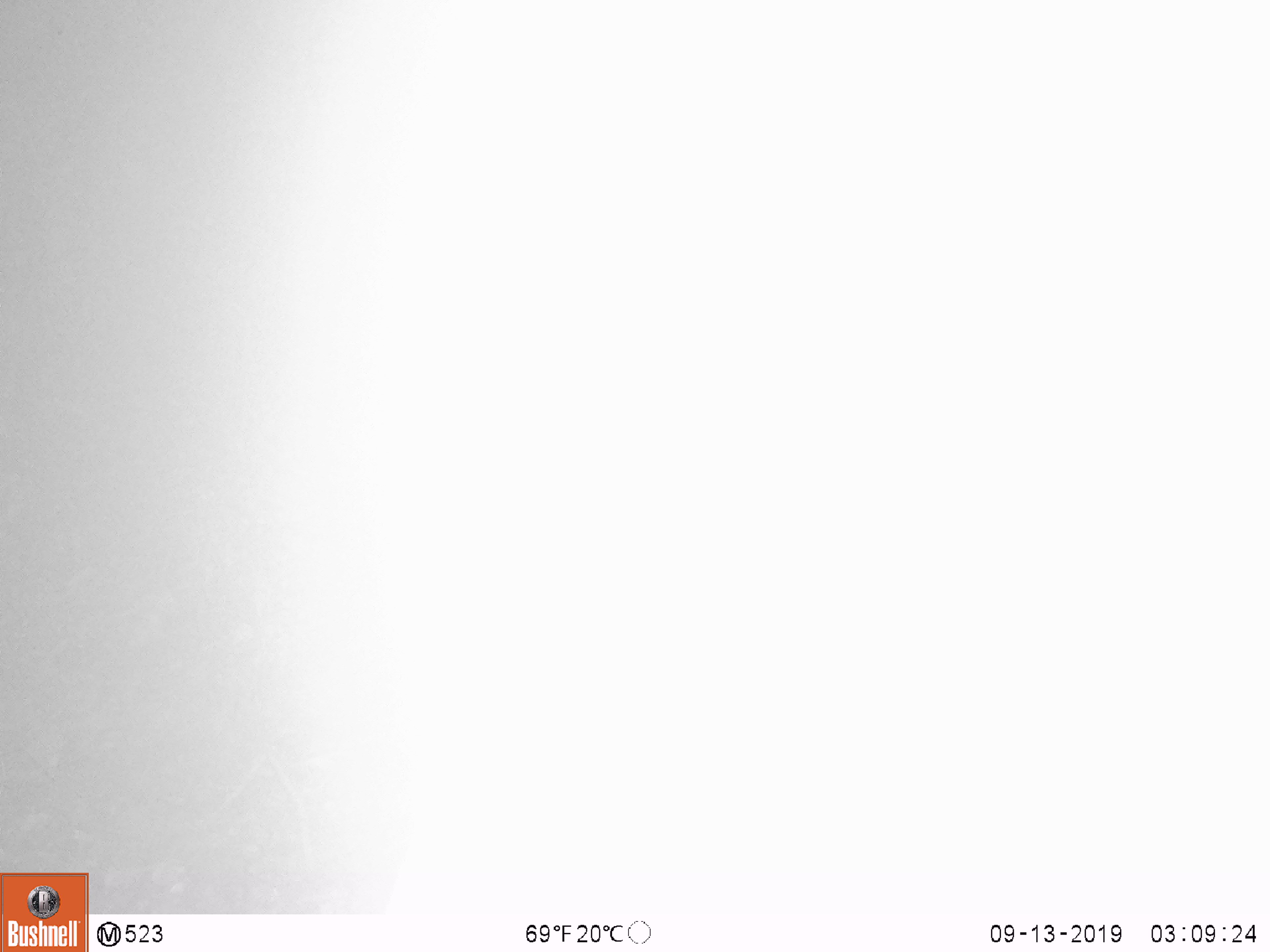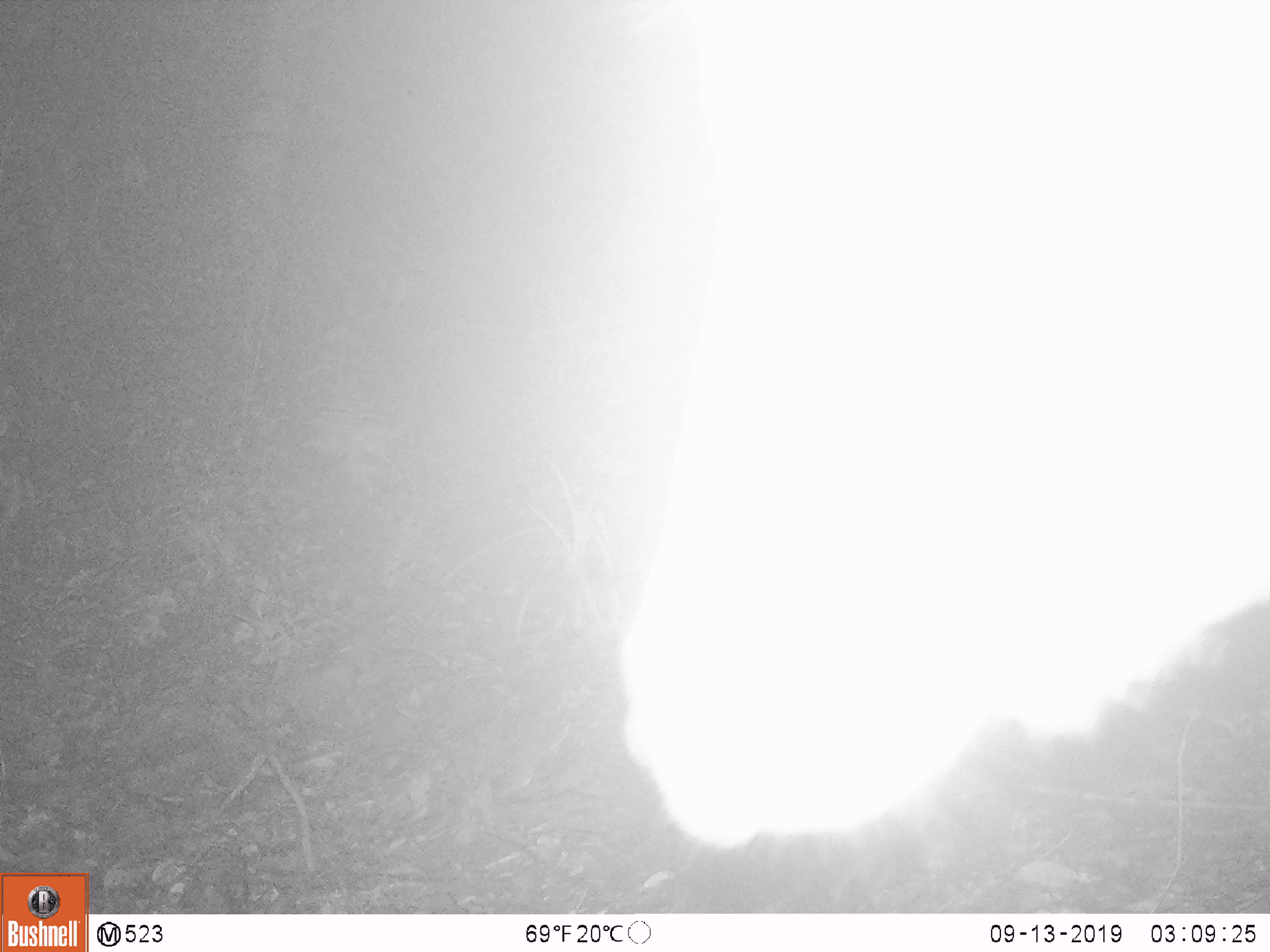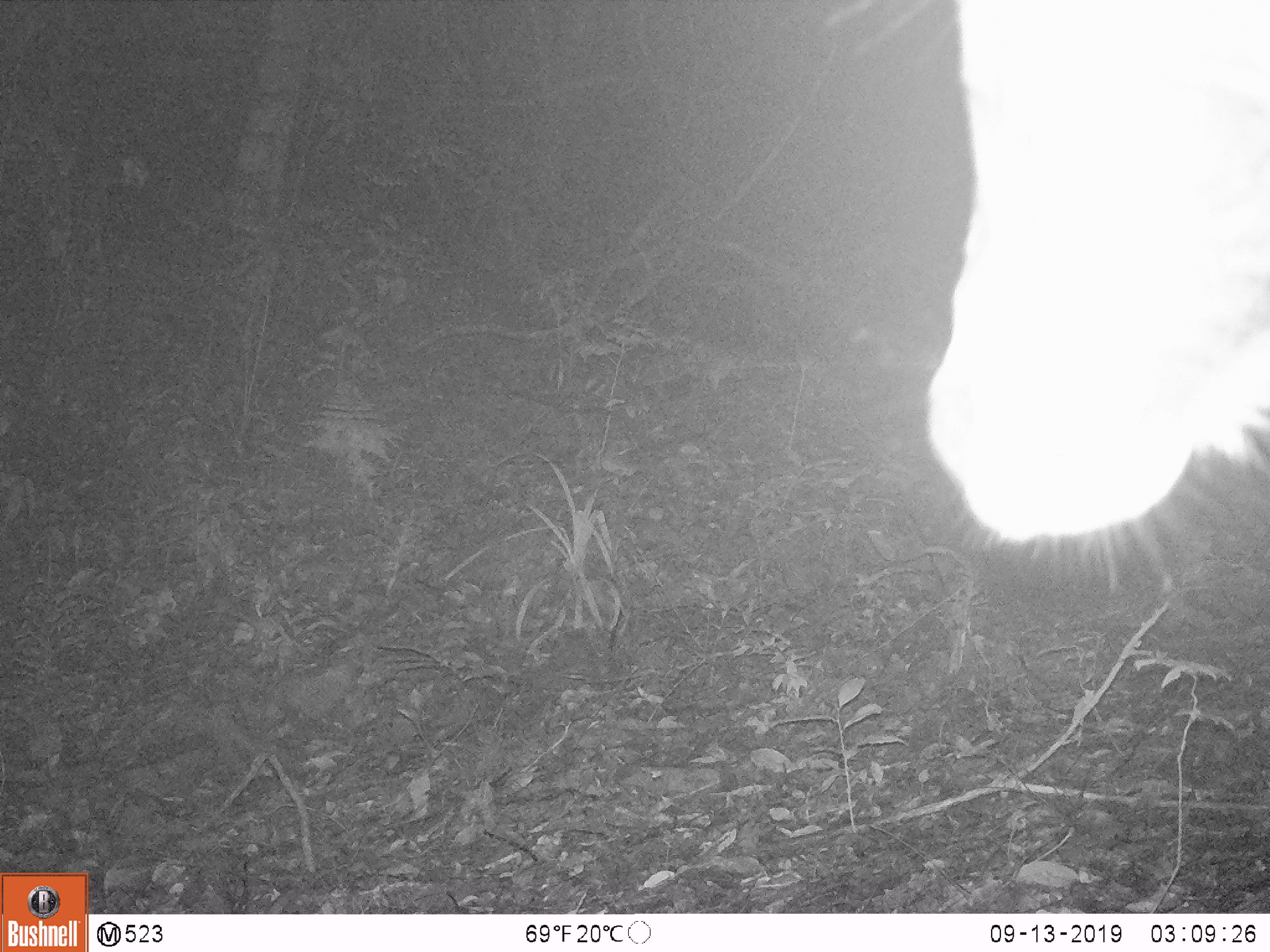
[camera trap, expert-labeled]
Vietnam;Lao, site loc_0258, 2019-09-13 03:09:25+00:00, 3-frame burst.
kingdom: Animalia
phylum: Chordata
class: Mammalia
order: Artiodactyla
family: Cervidae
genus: Rusa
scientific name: Rusa unicolor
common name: sambar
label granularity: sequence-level